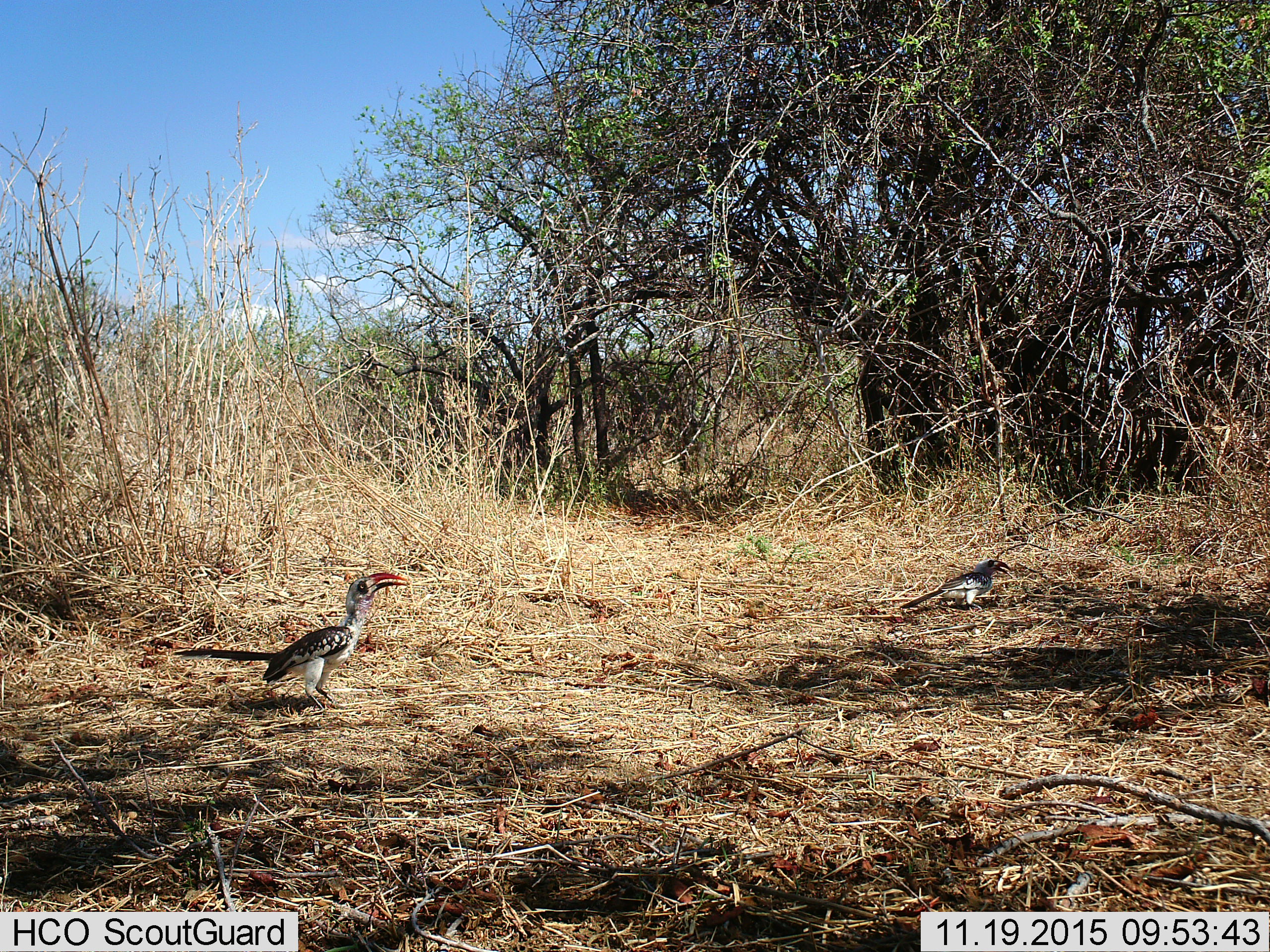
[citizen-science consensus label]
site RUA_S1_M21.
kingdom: Animalia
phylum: Chordata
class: Aves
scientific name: Aves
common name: bird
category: birdother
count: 2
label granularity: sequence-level